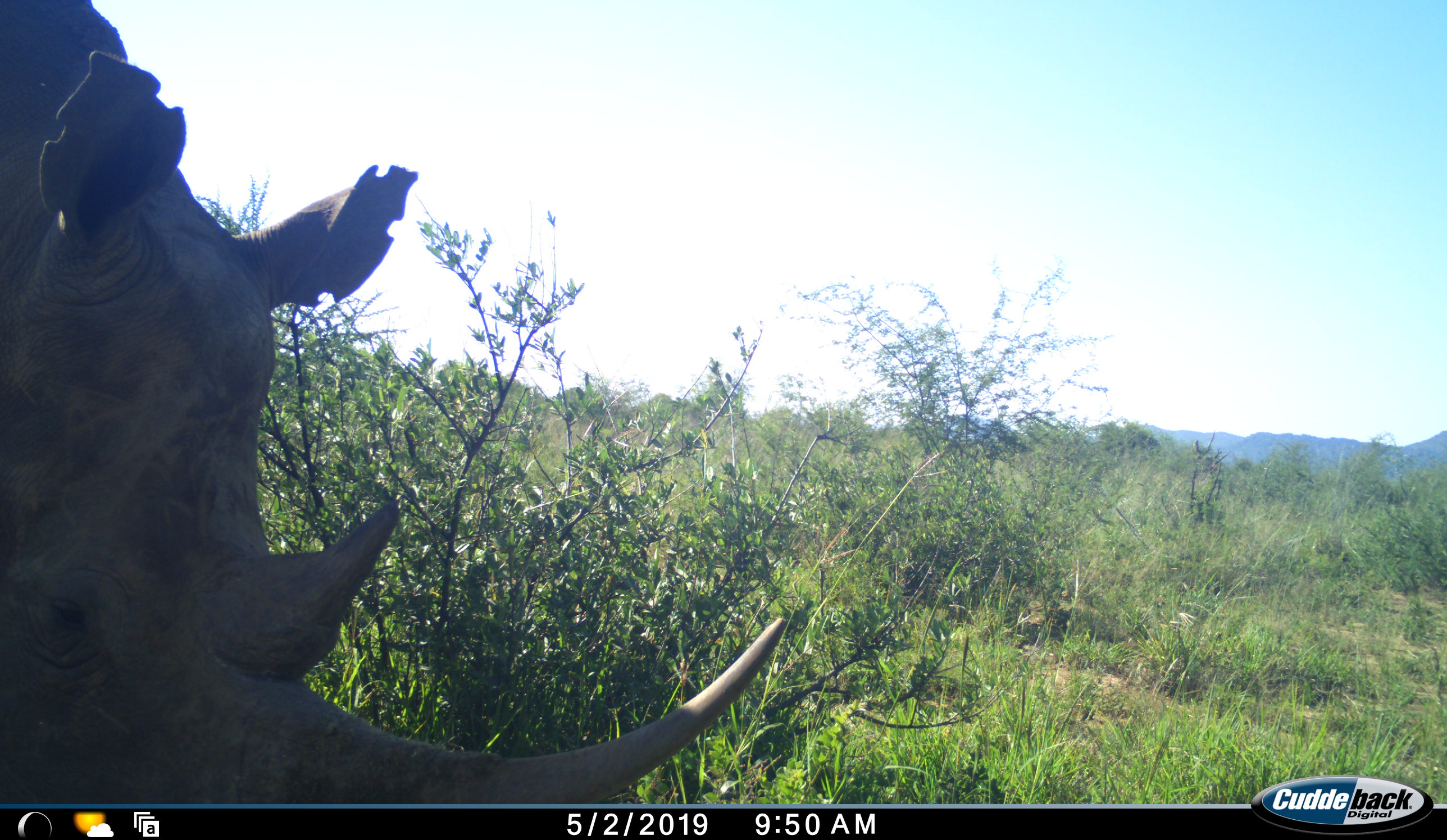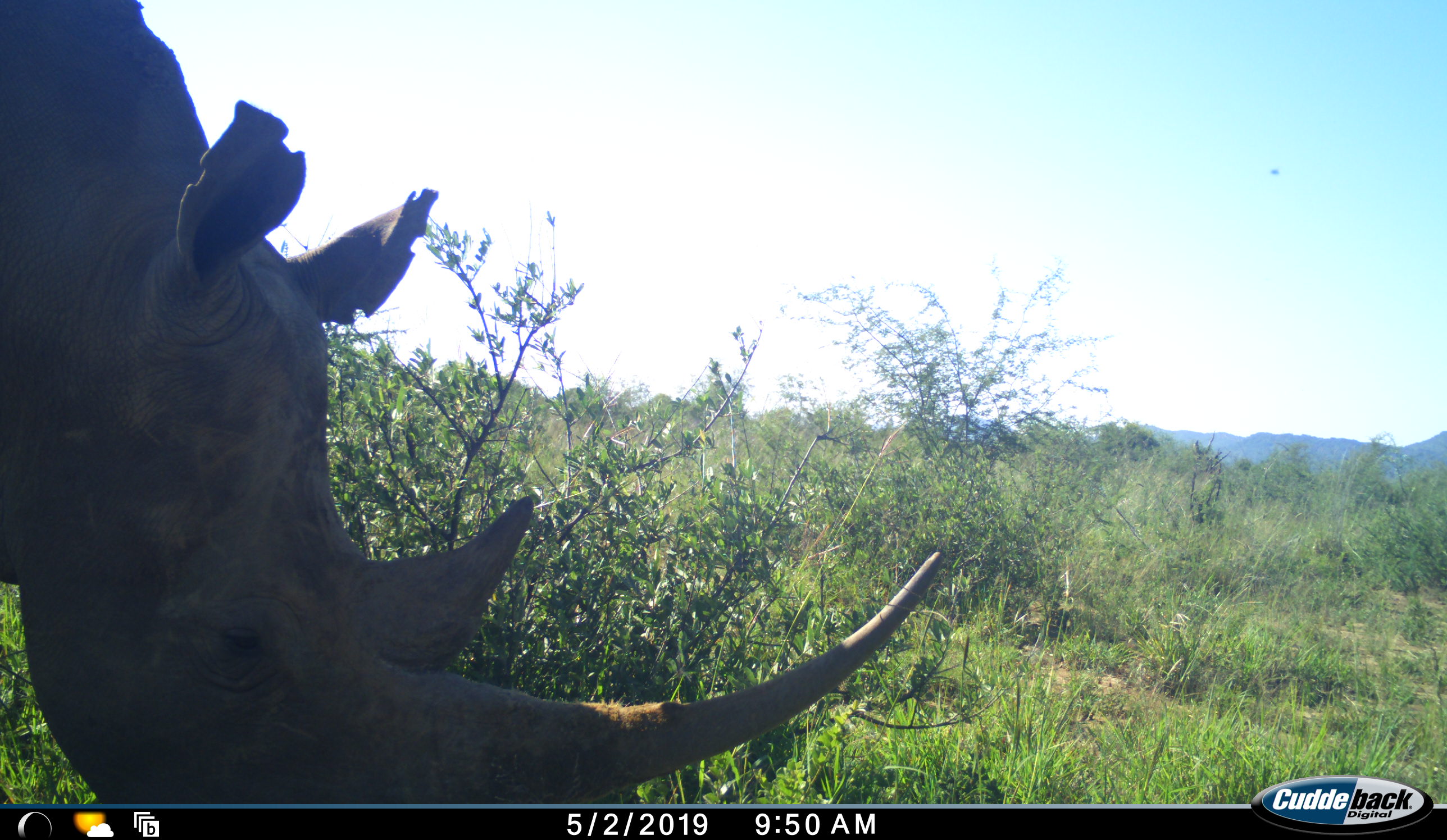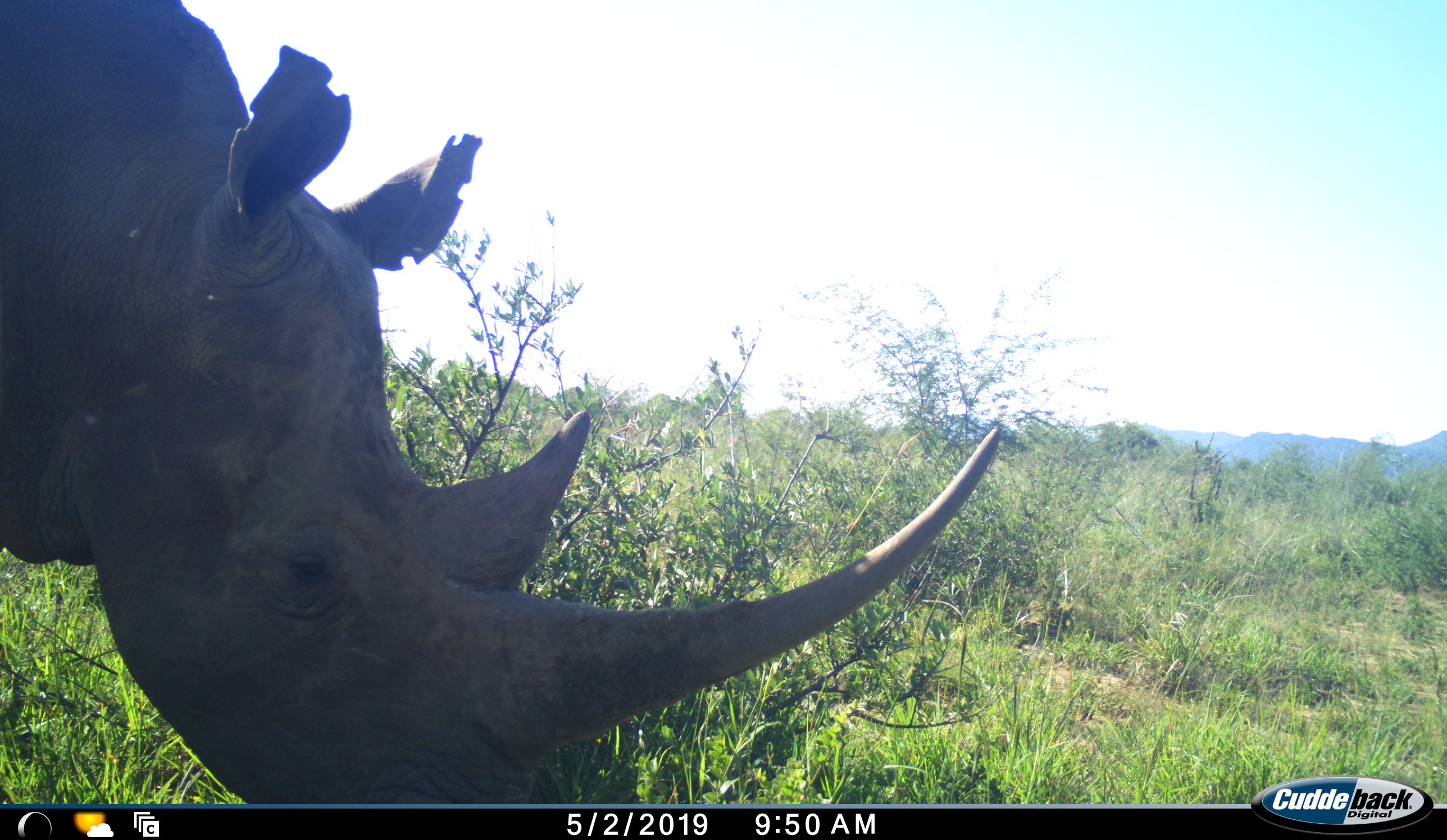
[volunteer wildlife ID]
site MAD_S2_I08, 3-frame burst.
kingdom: Animalia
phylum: Chordata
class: Mammalia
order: Perissodactyla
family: Rhinocerotidae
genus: Diceros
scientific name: Diceros bicornis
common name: black rhinoceros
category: rhinocerosblack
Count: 1.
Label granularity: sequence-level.